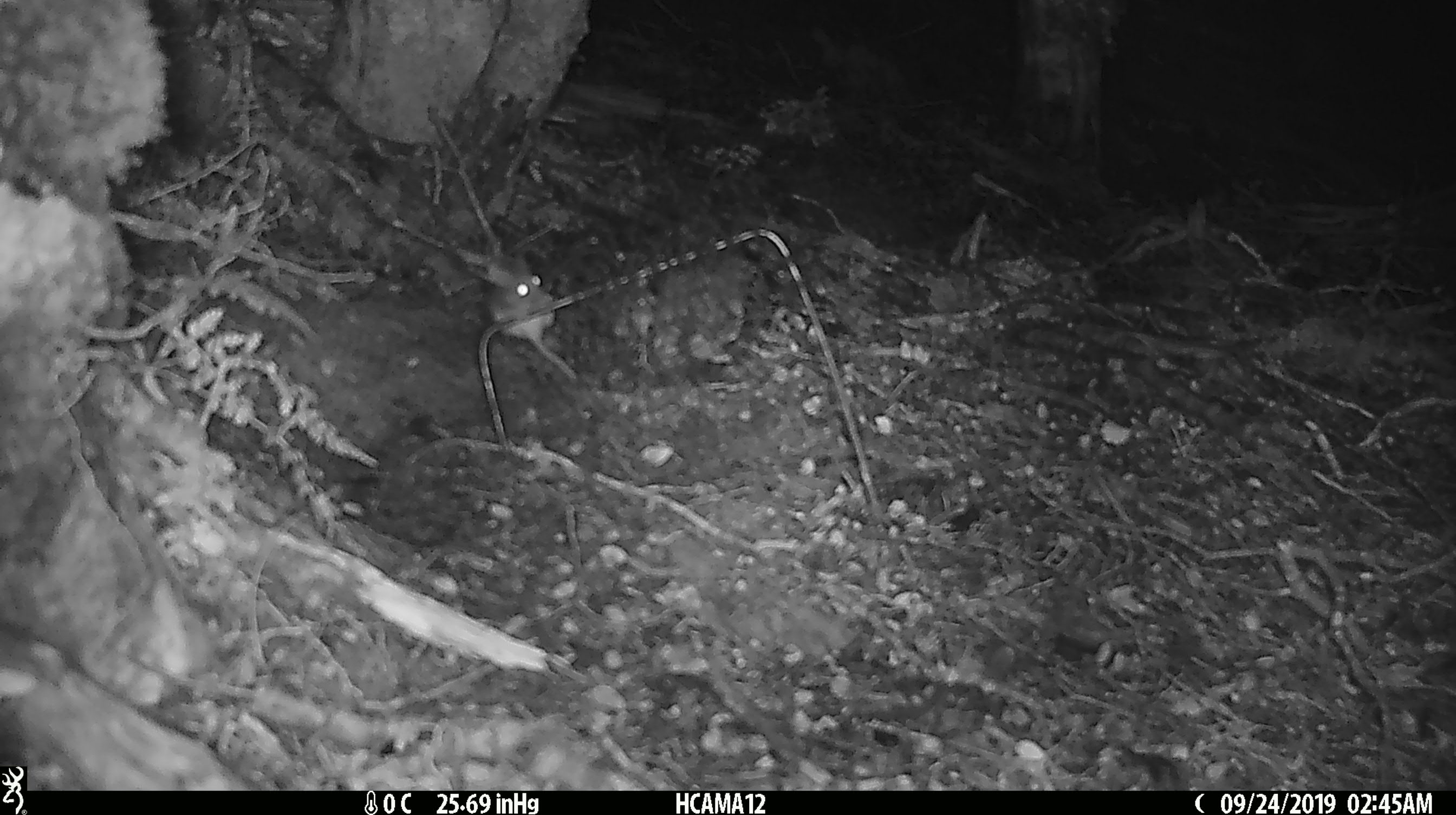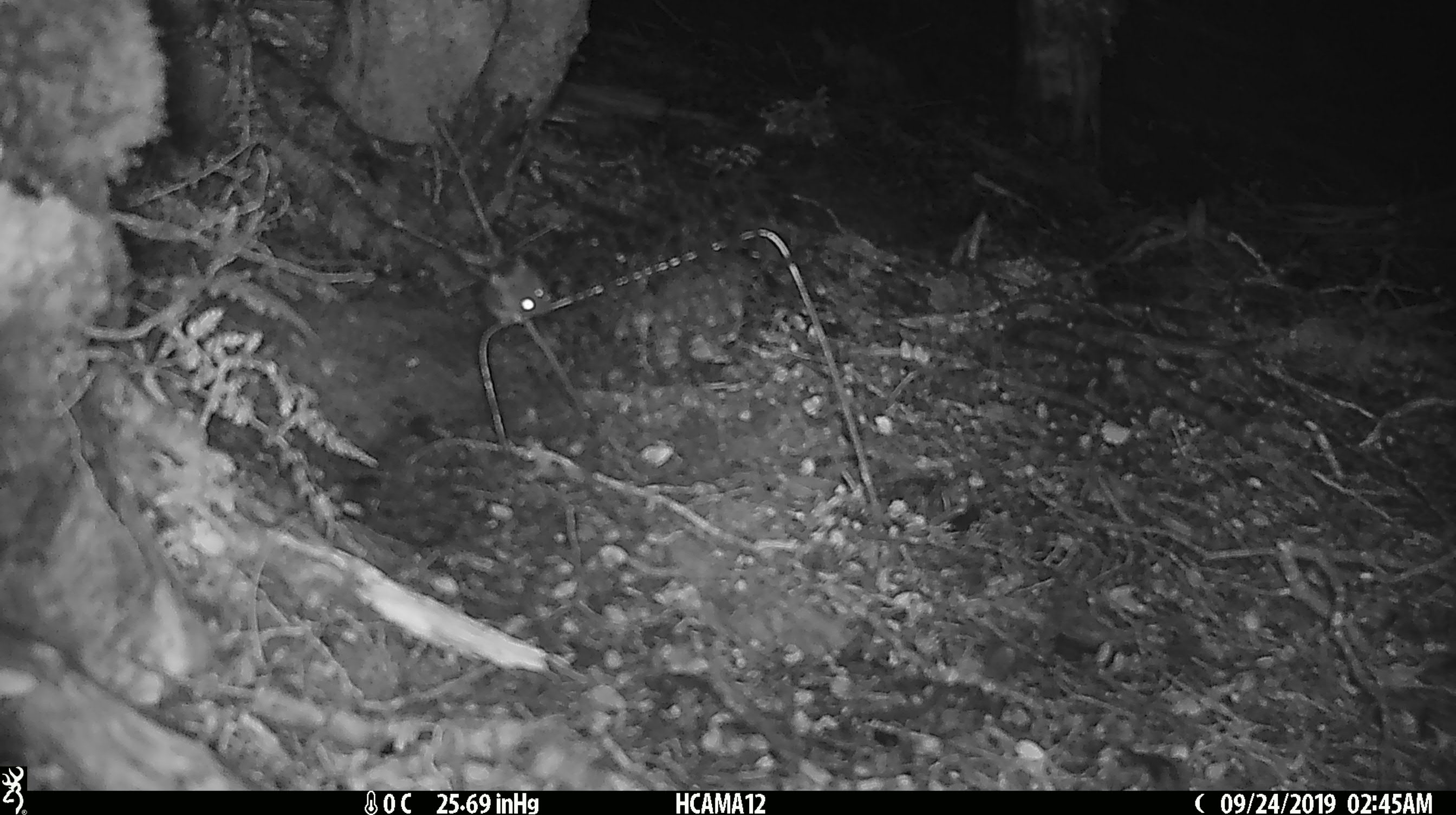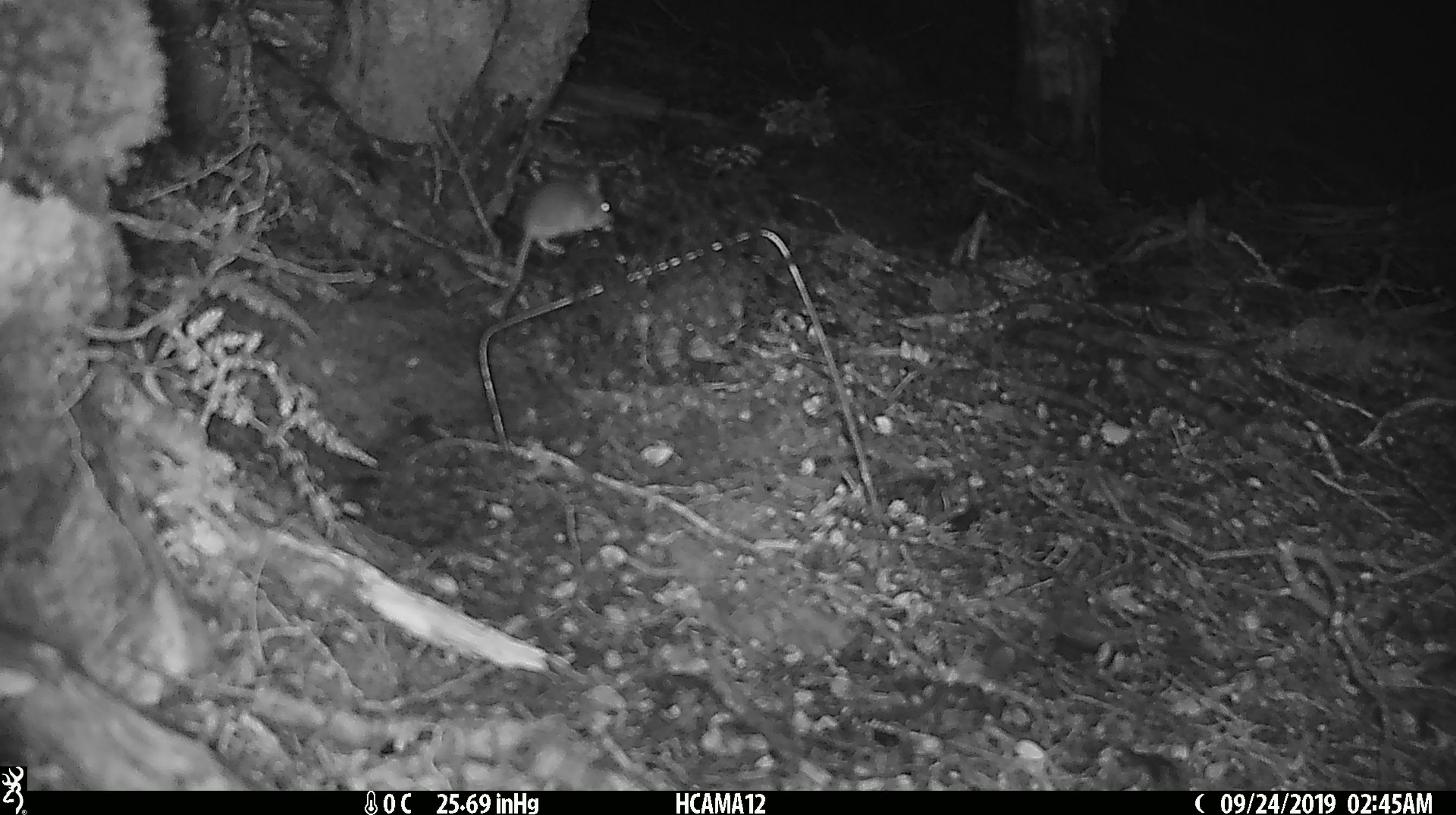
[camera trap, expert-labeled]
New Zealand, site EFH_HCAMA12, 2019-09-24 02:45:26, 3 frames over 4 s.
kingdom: Animalia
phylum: Chordata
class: Mammalia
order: Rodentia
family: Muridae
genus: Mus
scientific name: Mus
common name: mouse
Mouse (Mus).